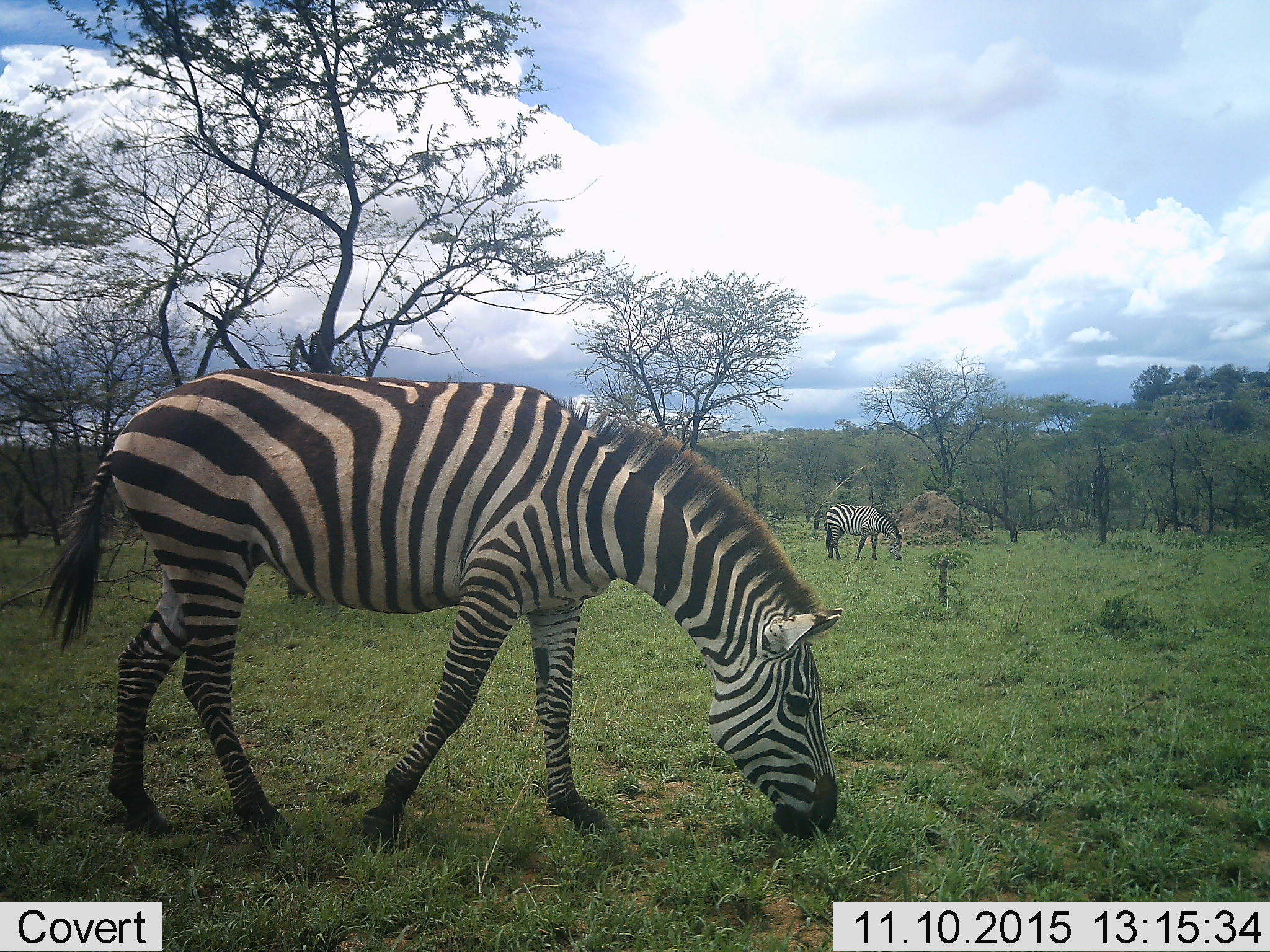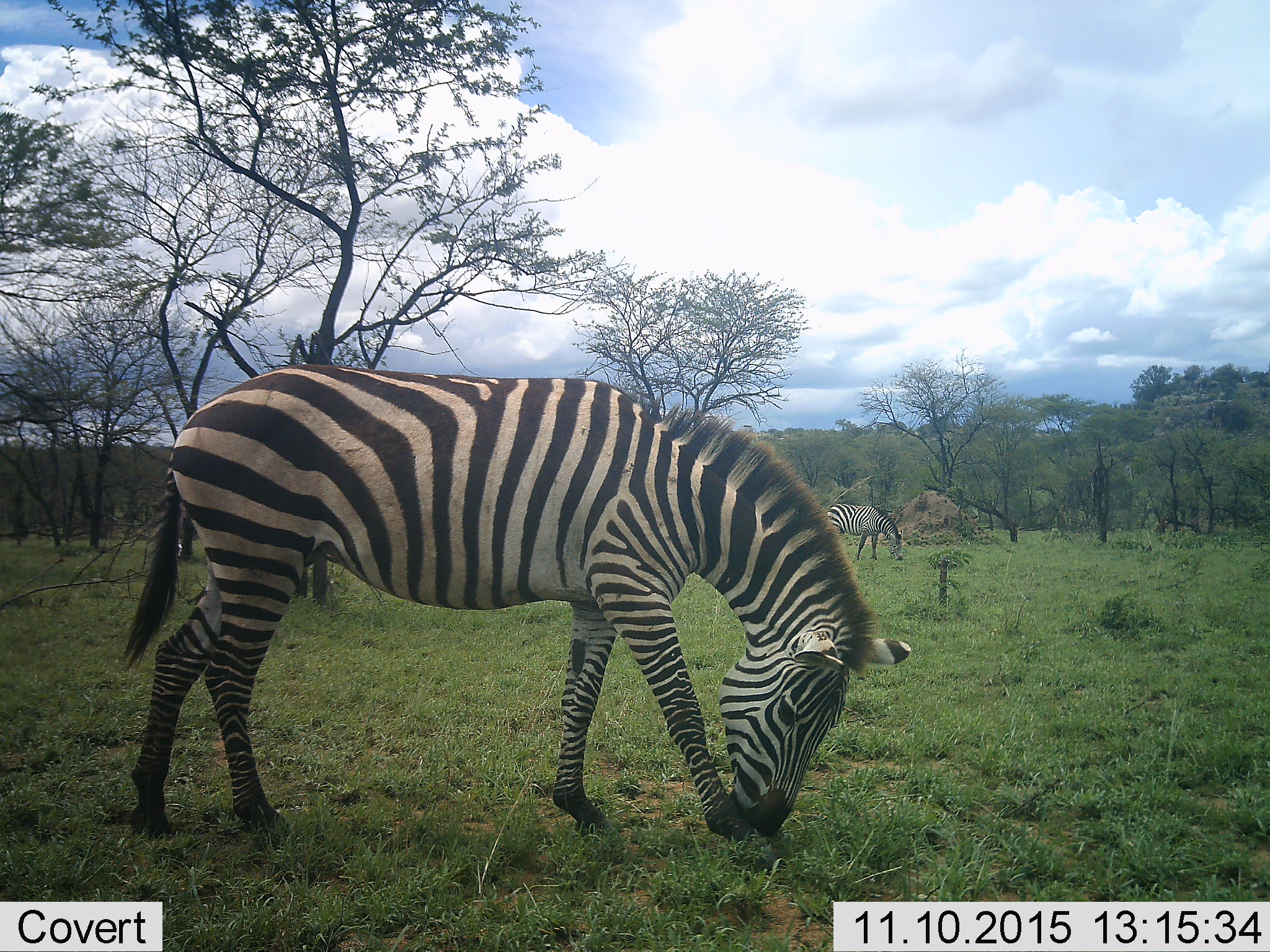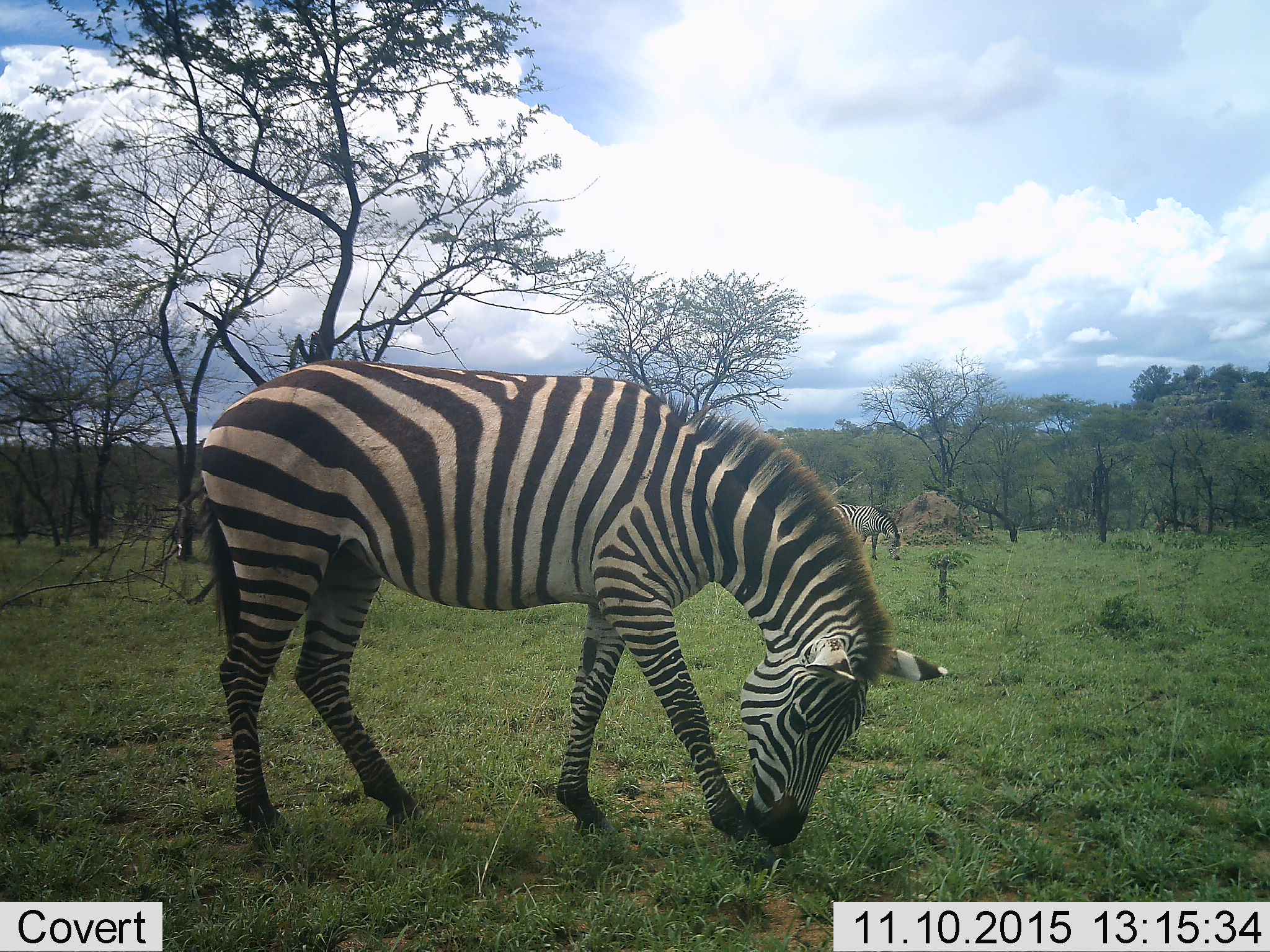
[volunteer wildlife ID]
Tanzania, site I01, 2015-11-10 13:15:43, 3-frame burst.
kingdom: Animalia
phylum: Chordata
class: Mammalia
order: Perissodactyla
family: Equidae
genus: Equus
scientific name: Equus quagga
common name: plains zebra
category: zebra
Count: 2.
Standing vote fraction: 62%.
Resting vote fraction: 0%.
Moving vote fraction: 0%.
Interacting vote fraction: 0%.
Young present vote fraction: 0%.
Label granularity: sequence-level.